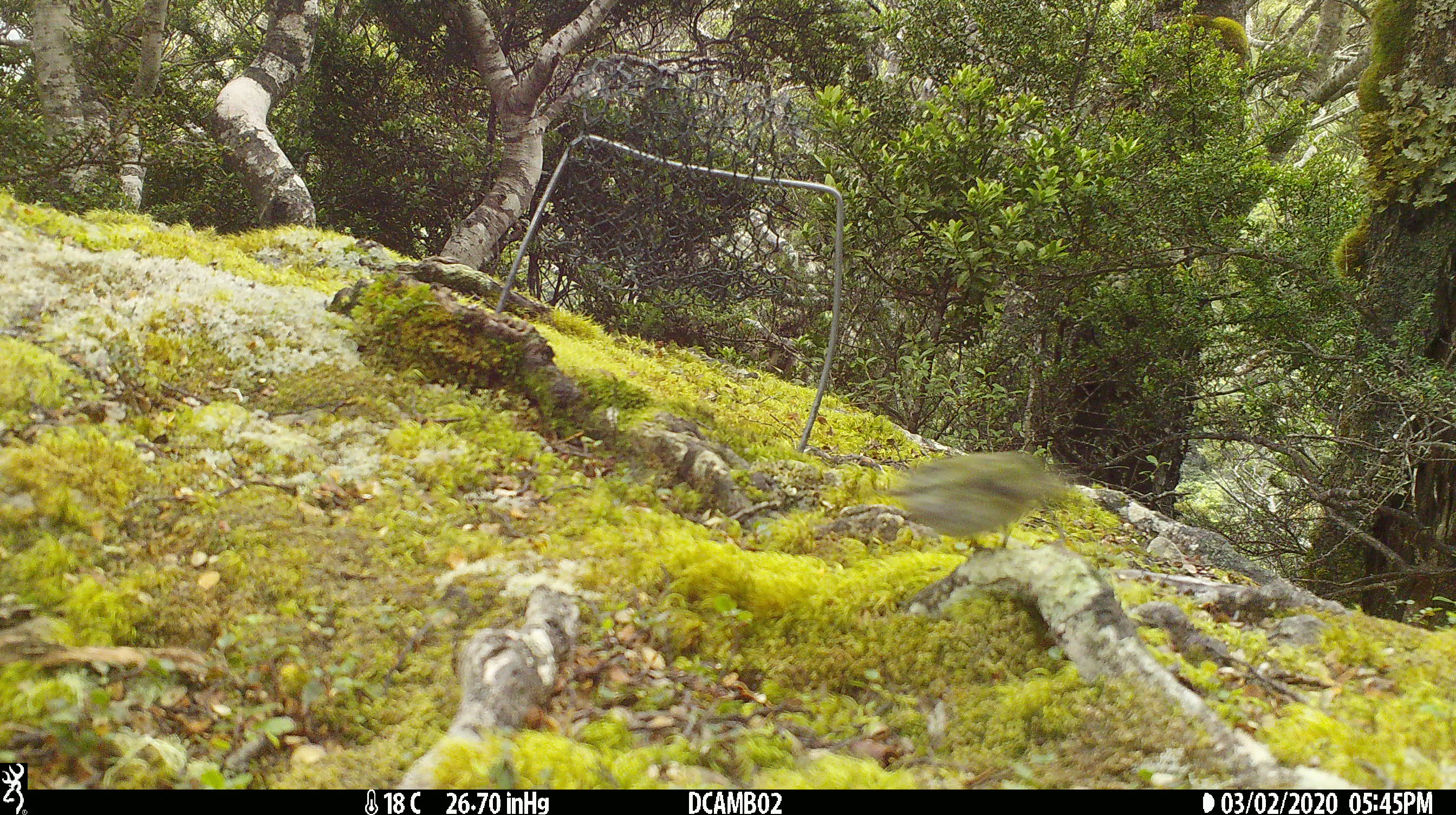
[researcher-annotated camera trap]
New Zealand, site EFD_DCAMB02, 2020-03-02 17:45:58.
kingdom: Animalia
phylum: Chordata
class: Aves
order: Passeriformes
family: Acanthisittidae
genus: Acanthisitta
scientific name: Acanthisitta chloris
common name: rifleman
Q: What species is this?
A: Rifleman (Acanthisitta chloris).